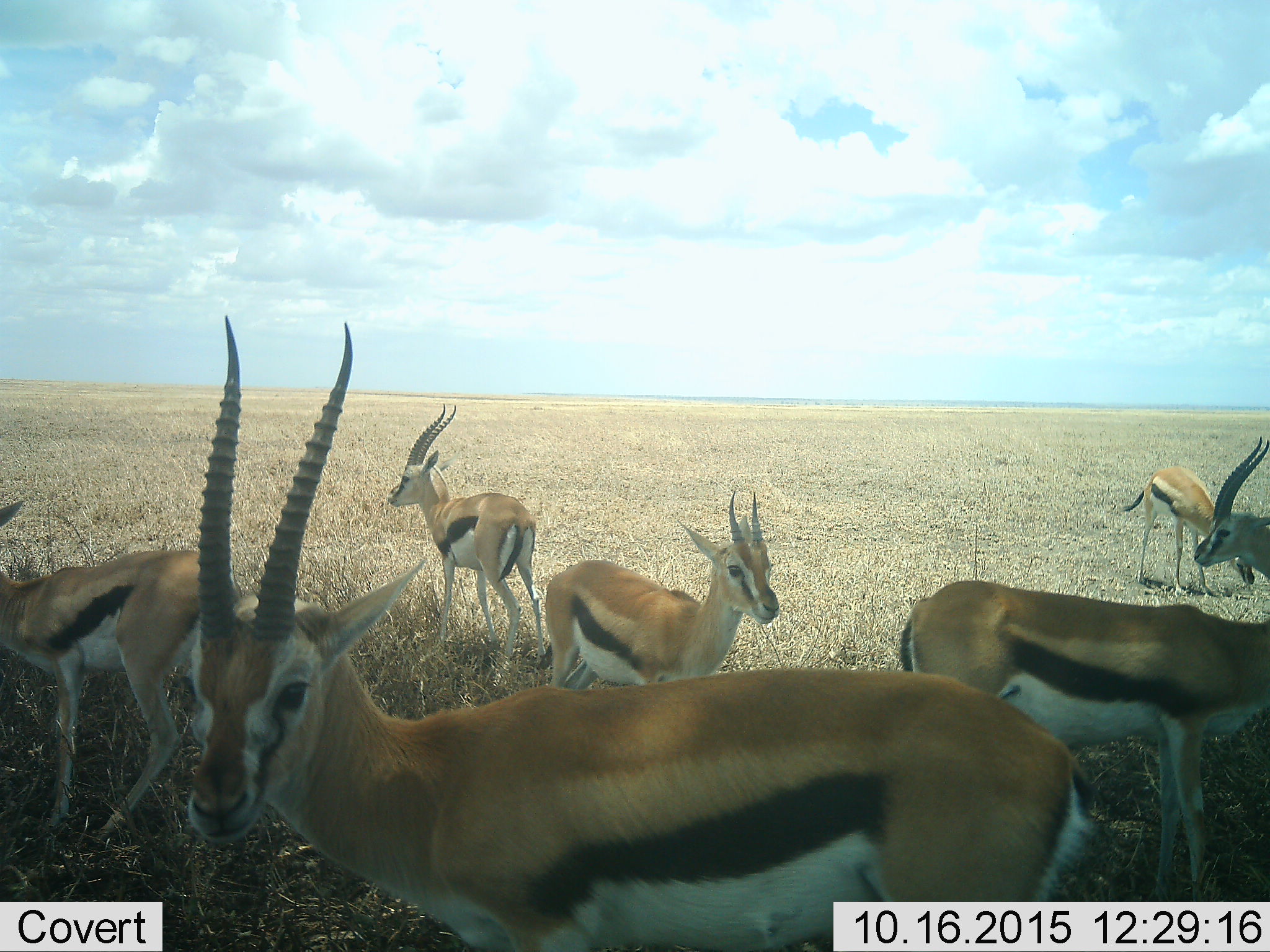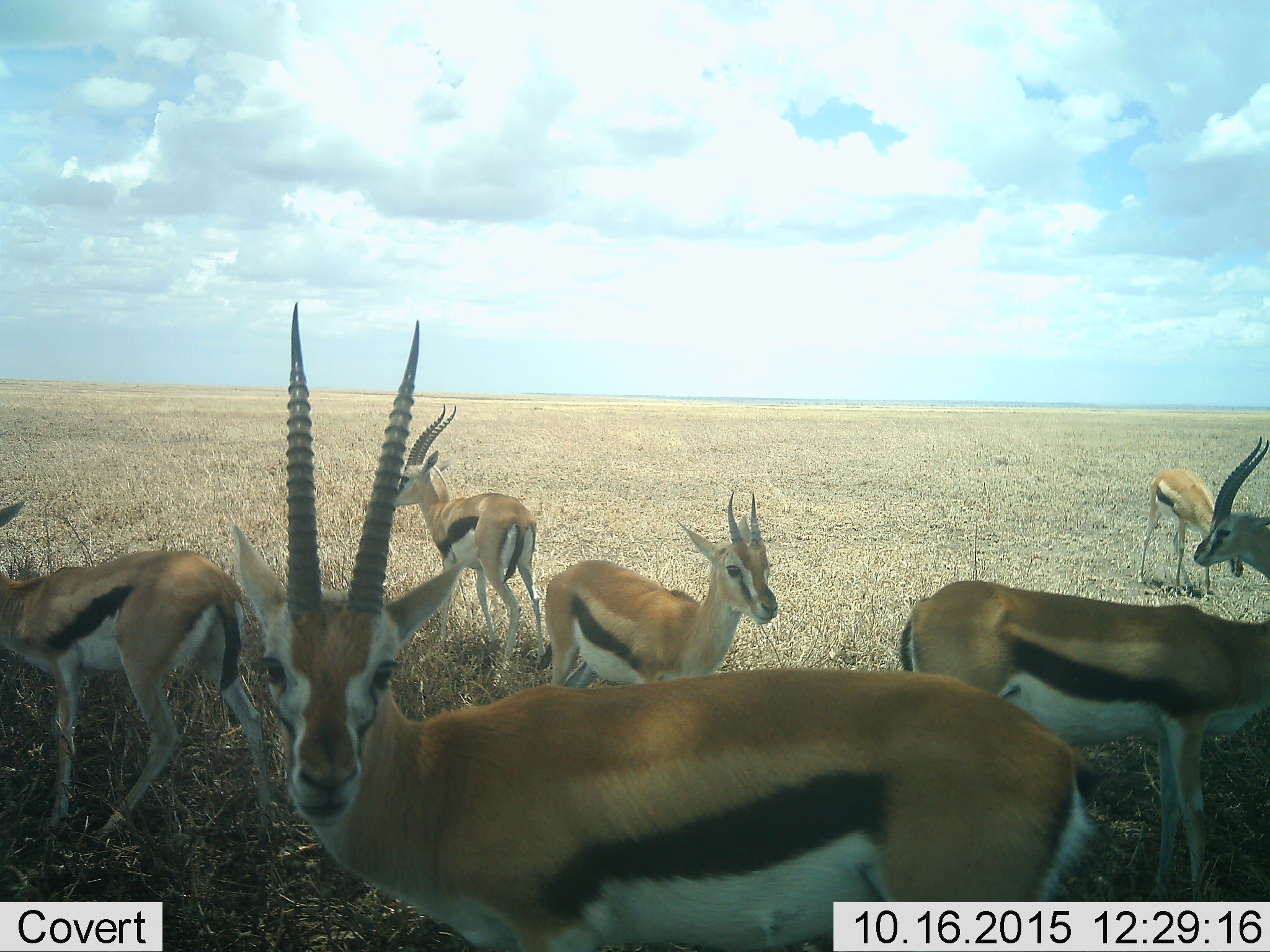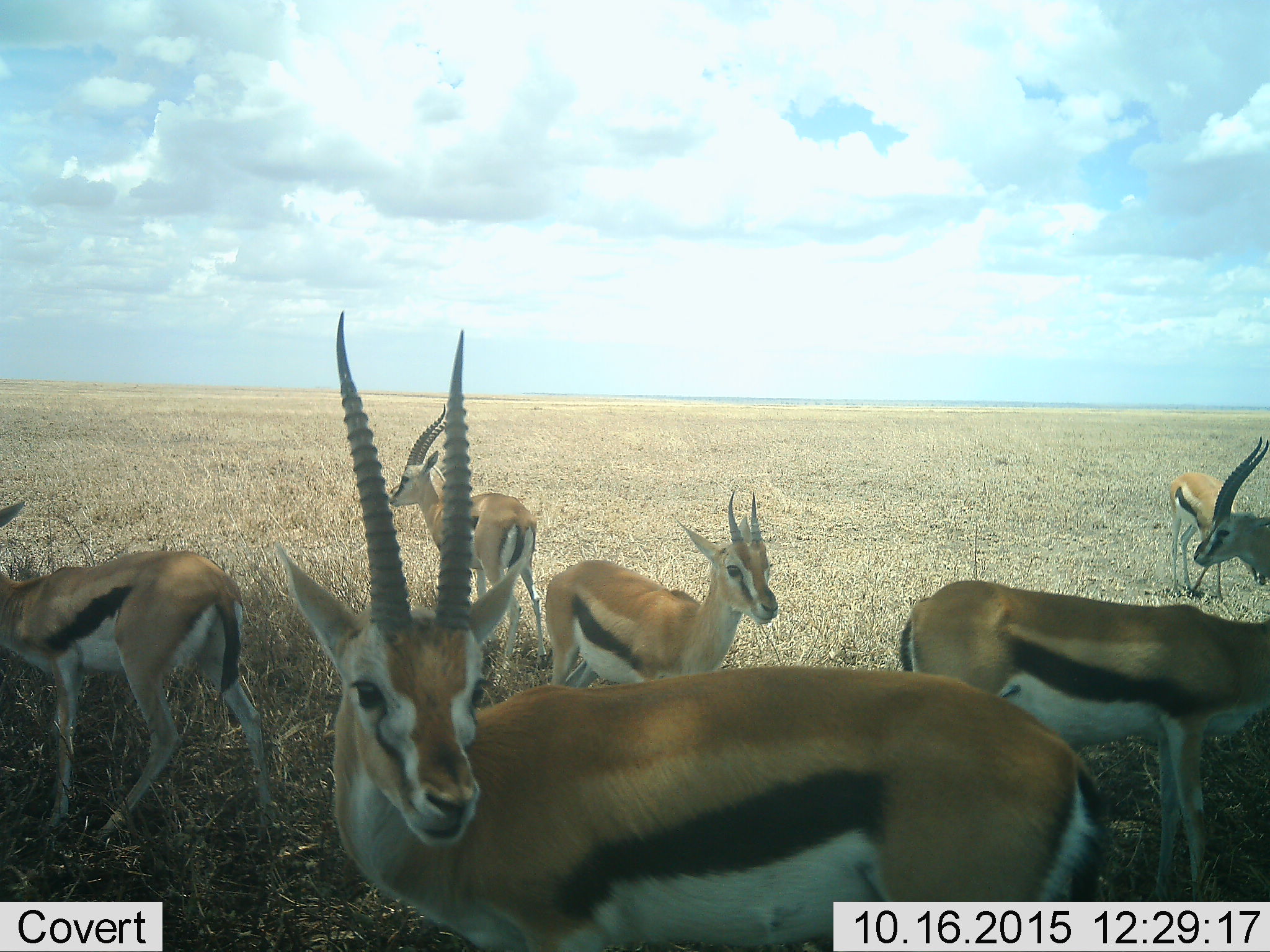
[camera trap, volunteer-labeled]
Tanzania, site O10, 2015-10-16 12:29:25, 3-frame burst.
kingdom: Animalia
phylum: Chordata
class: Mammalia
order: Artiodactyla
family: Bovidae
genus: Eudorcas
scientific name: Eudorcas thomsonii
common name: thomson's gazelle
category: gazellethomsons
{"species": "gazellethomsons (thomson's gazelle) (Eudorcas thomsonii)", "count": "7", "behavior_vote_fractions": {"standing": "100%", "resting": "0%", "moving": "25%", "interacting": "0%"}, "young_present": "25%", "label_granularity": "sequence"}